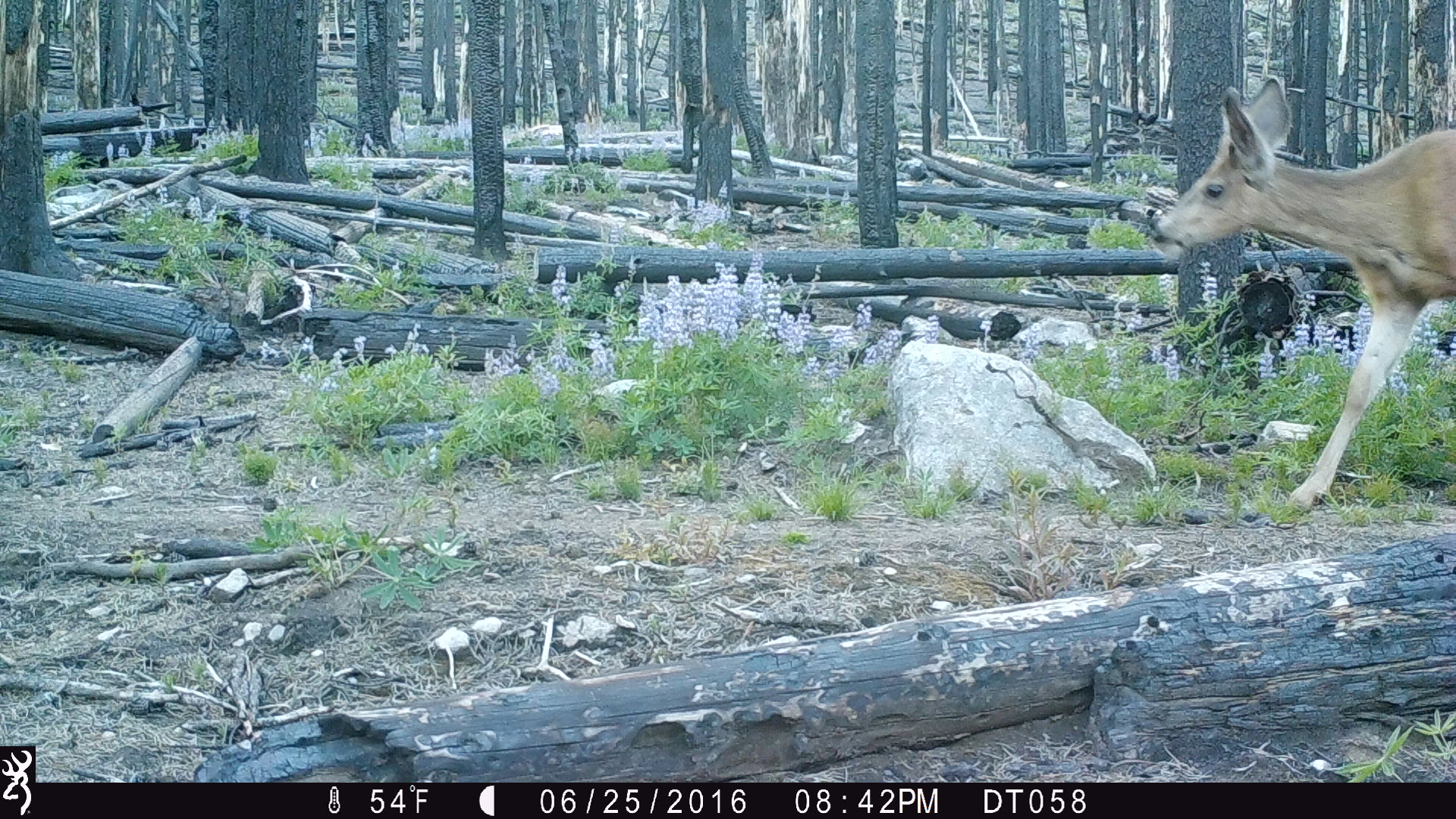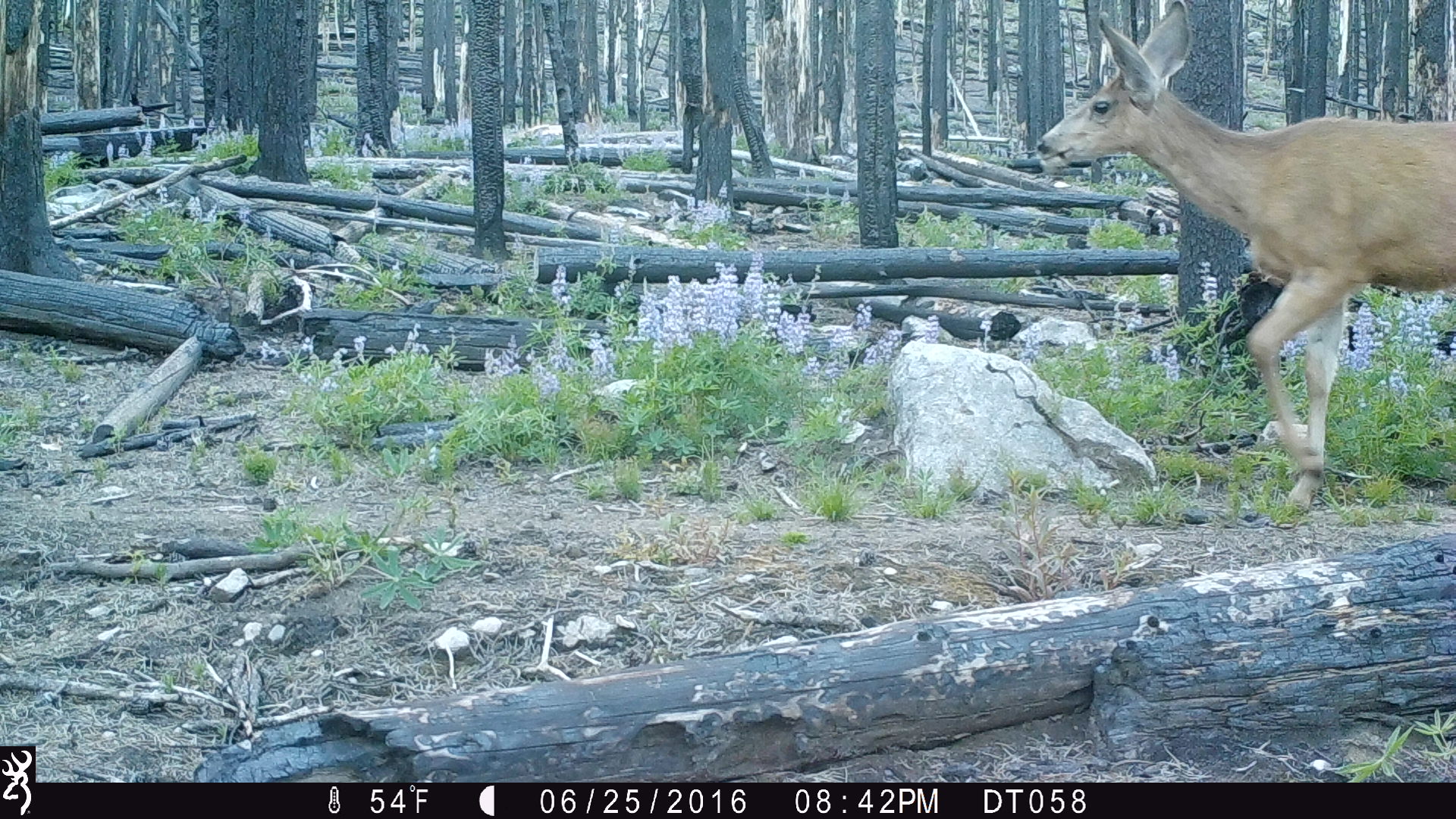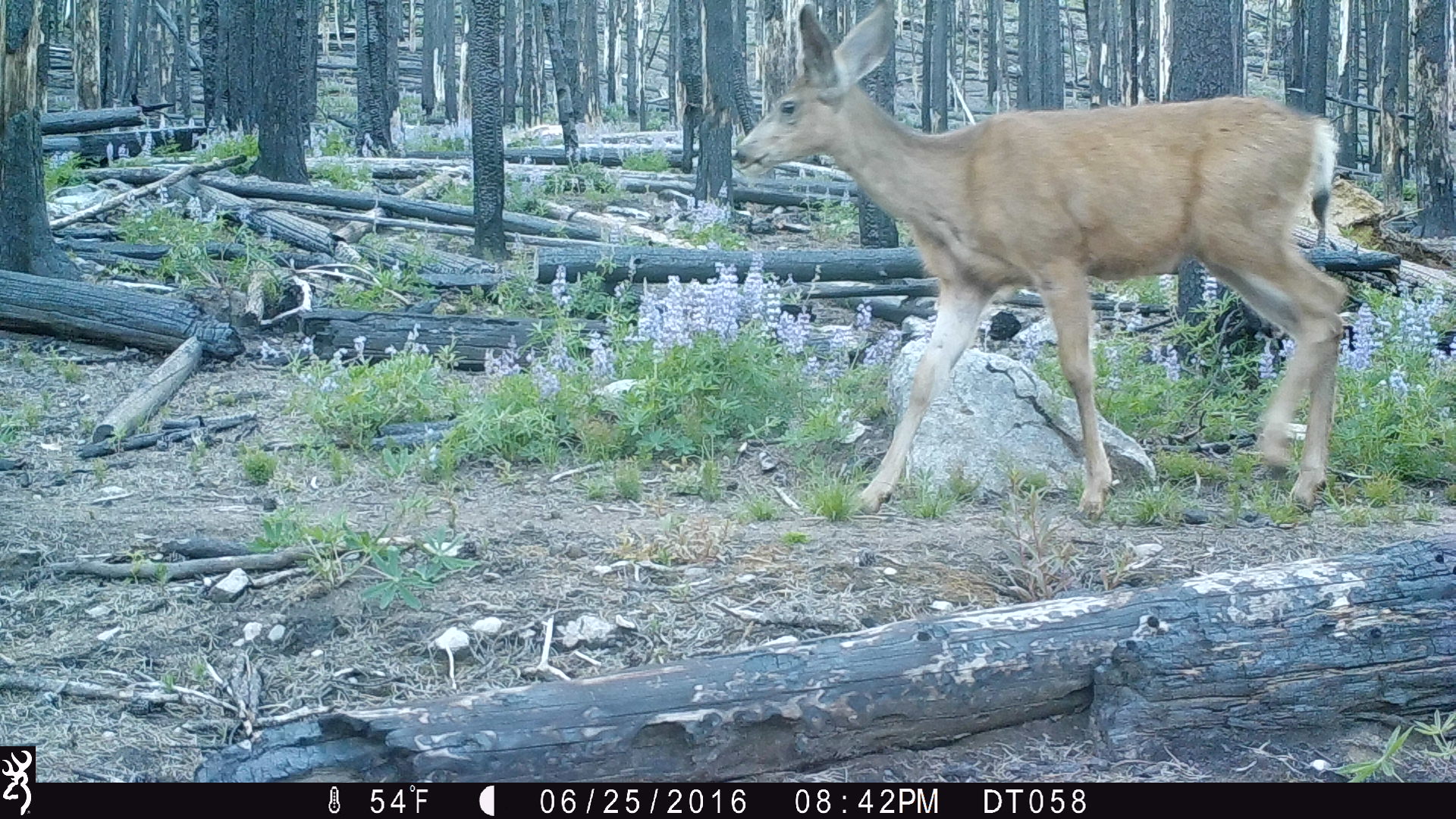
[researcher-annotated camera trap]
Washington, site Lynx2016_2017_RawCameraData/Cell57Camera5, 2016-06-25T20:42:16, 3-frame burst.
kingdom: Animalia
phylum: Chordata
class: Mammalia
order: Artiodactyla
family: Cervidae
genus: Odocoileus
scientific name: Odocoileus hemionus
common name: mule deer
Odocoileus hemionus (mule deer). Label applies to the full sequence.